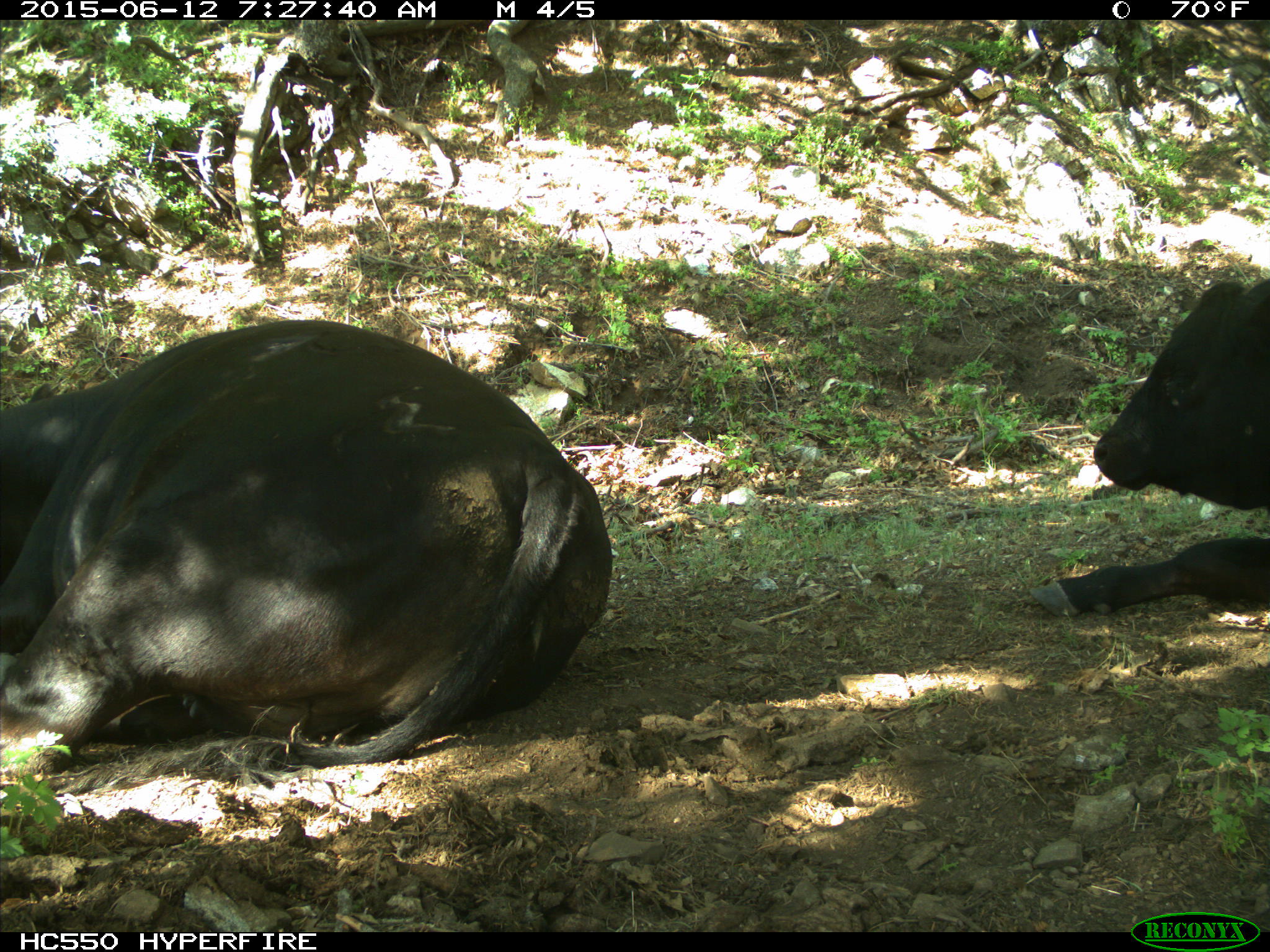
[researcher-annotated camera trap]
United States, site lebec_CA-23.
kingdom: Animalia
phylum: Chordata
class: Mammalia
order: Artiodactyla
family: Bovidae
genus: Bos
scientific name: Bos taurus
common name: domestic cow